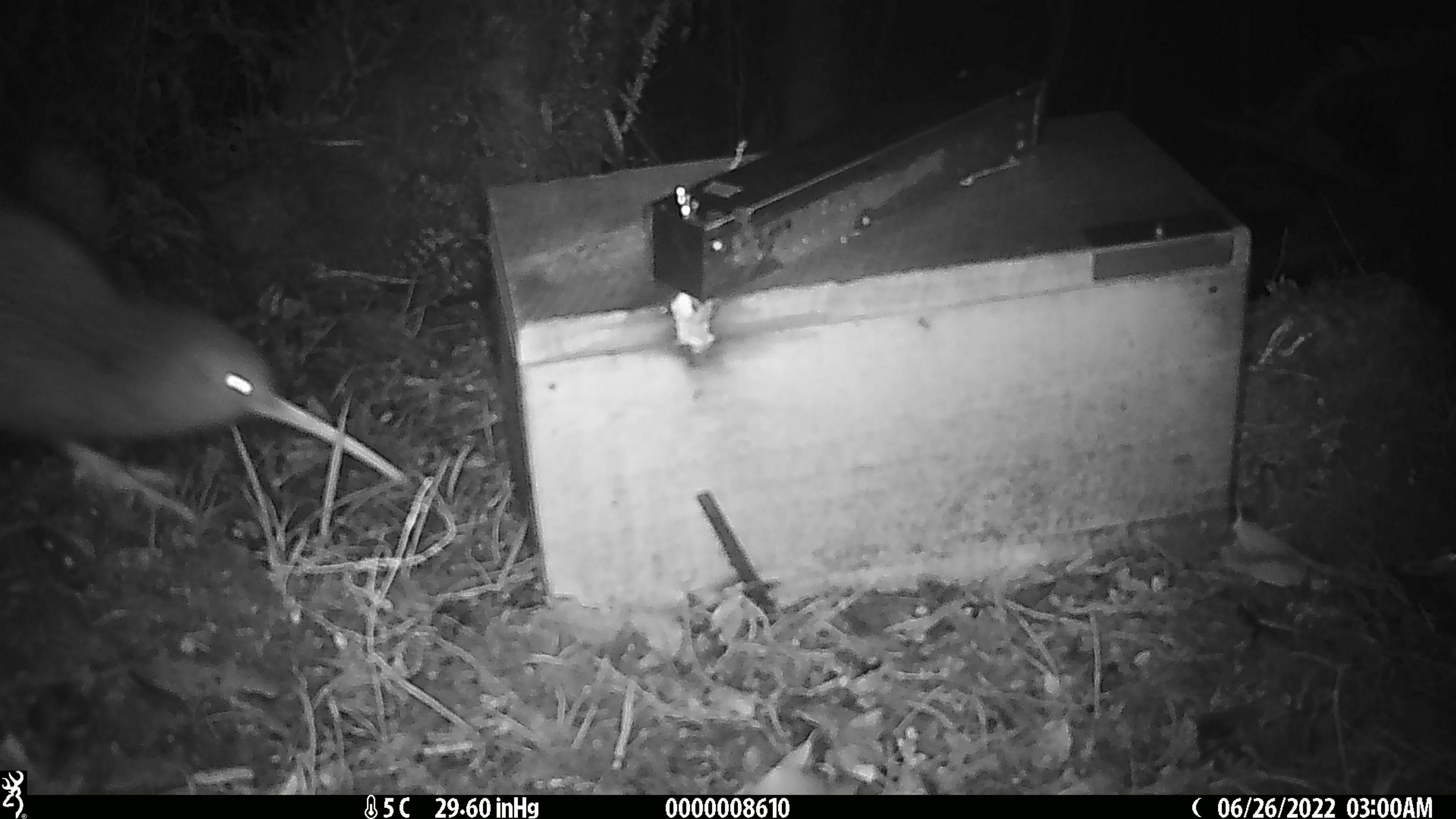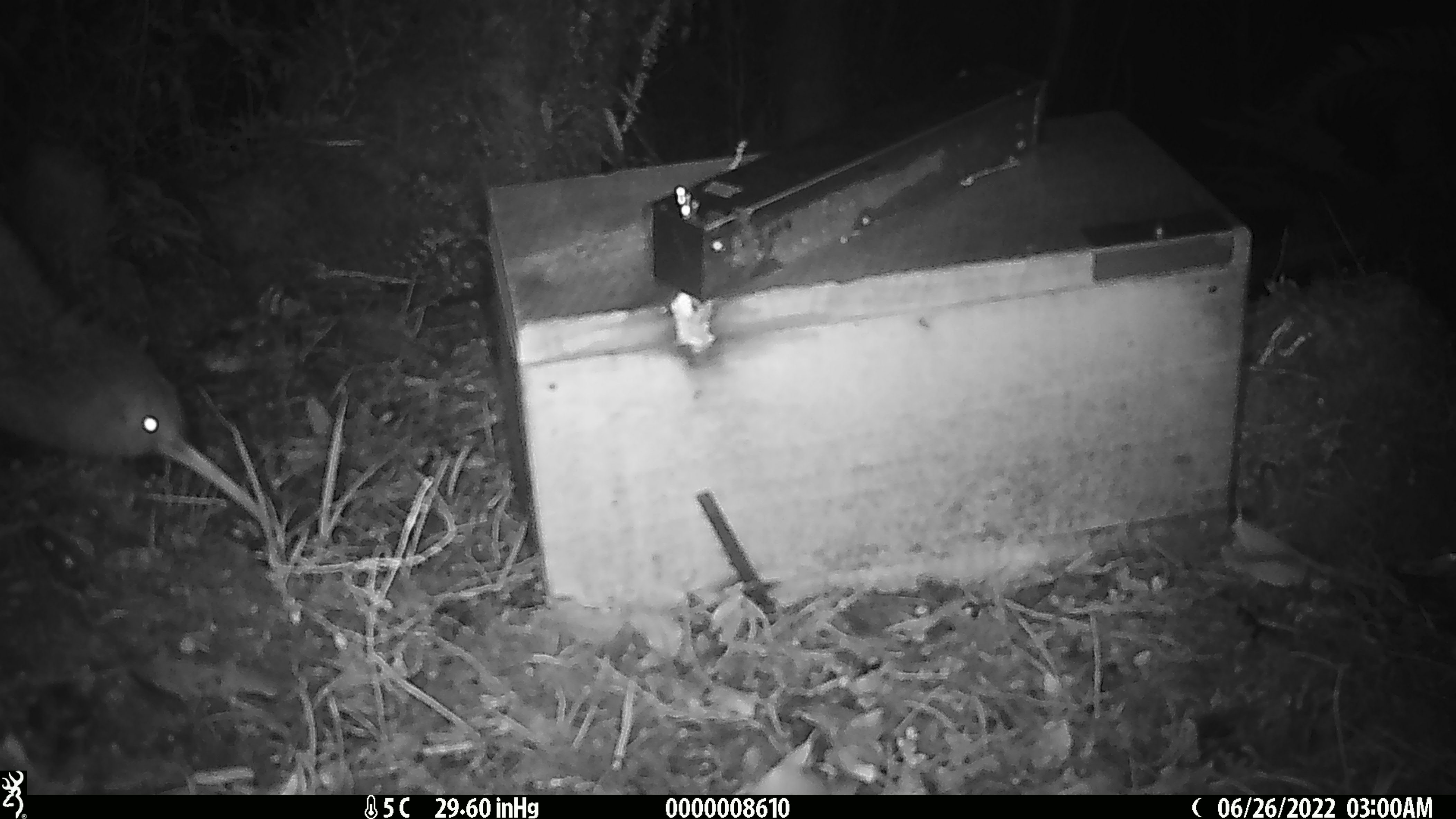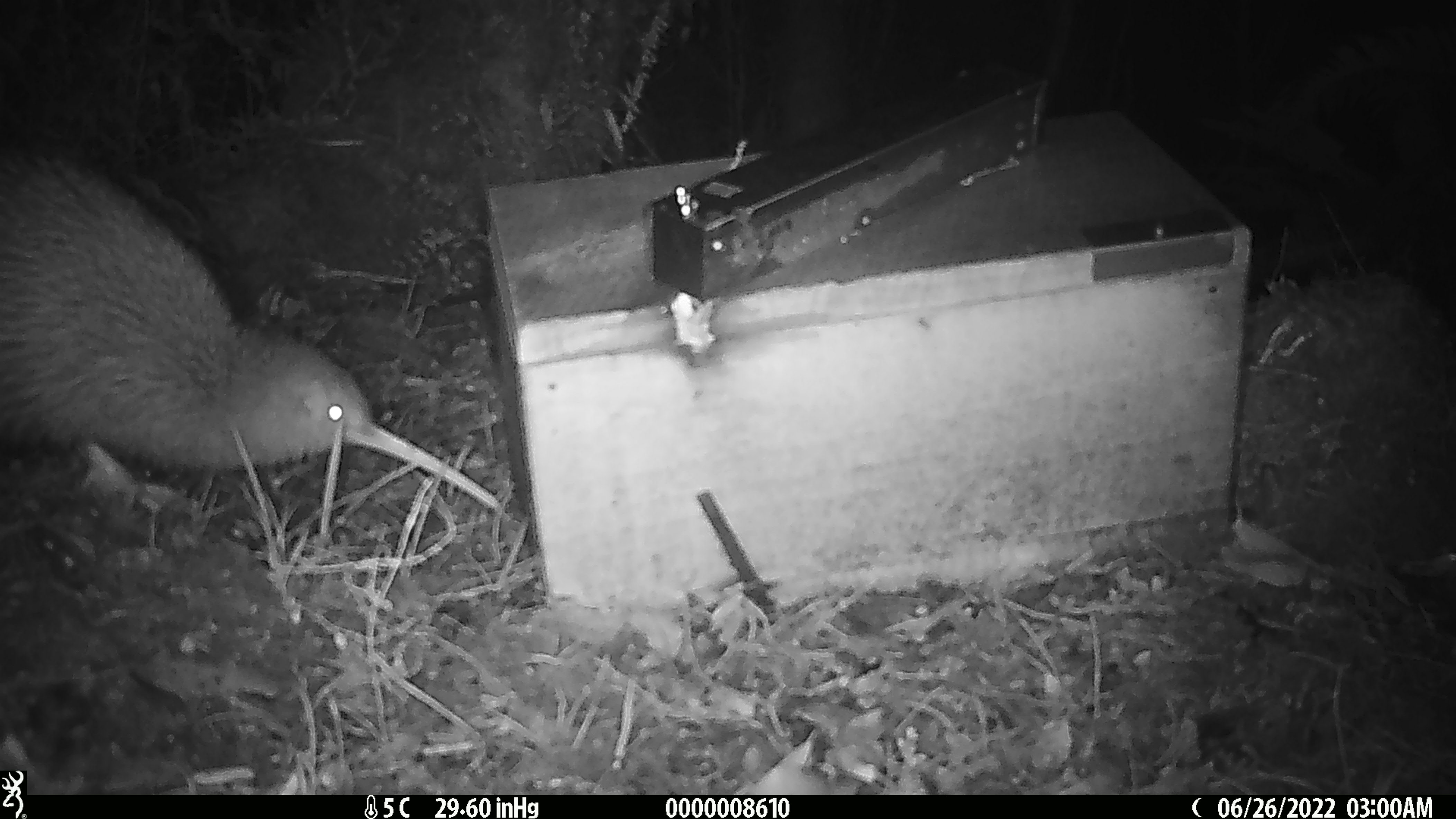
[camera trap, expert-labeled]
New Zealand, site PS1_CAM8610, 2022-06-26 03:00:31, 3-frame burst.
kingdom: Animalia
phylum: Chordata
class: Aves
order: Apterygiformes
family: Apterygidae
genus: Apteryx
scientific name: Apteryx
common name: kiwi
Kiwi (Apteryx).